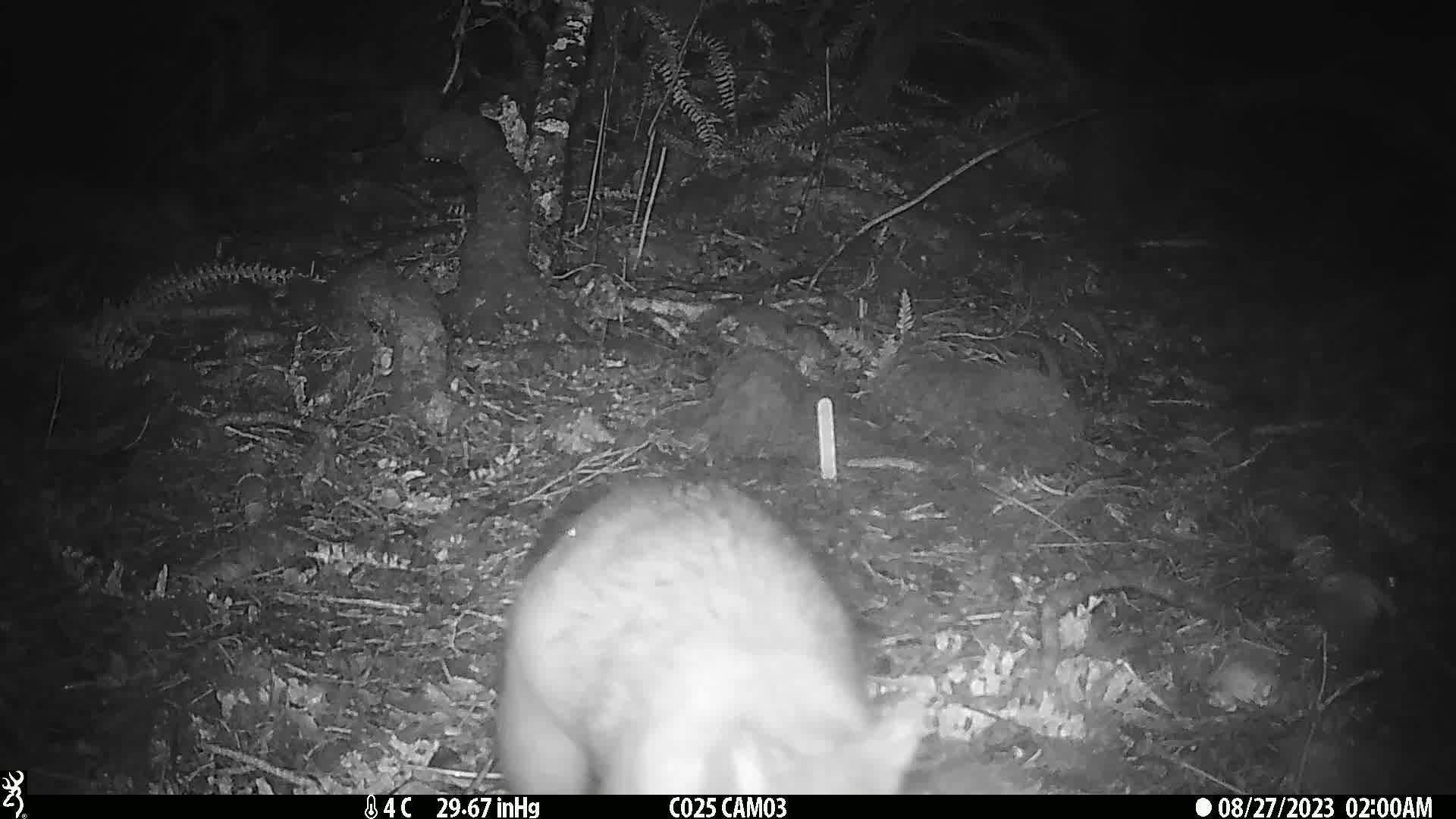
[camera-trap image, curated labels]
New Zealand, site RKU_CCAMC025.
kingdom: Animalia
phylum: Chordata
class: Mammalia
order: Diprotodontia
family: Phalangeridae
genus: Trichosurus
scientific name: Trichosurus vulpecula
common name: common brushtail possum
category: possum